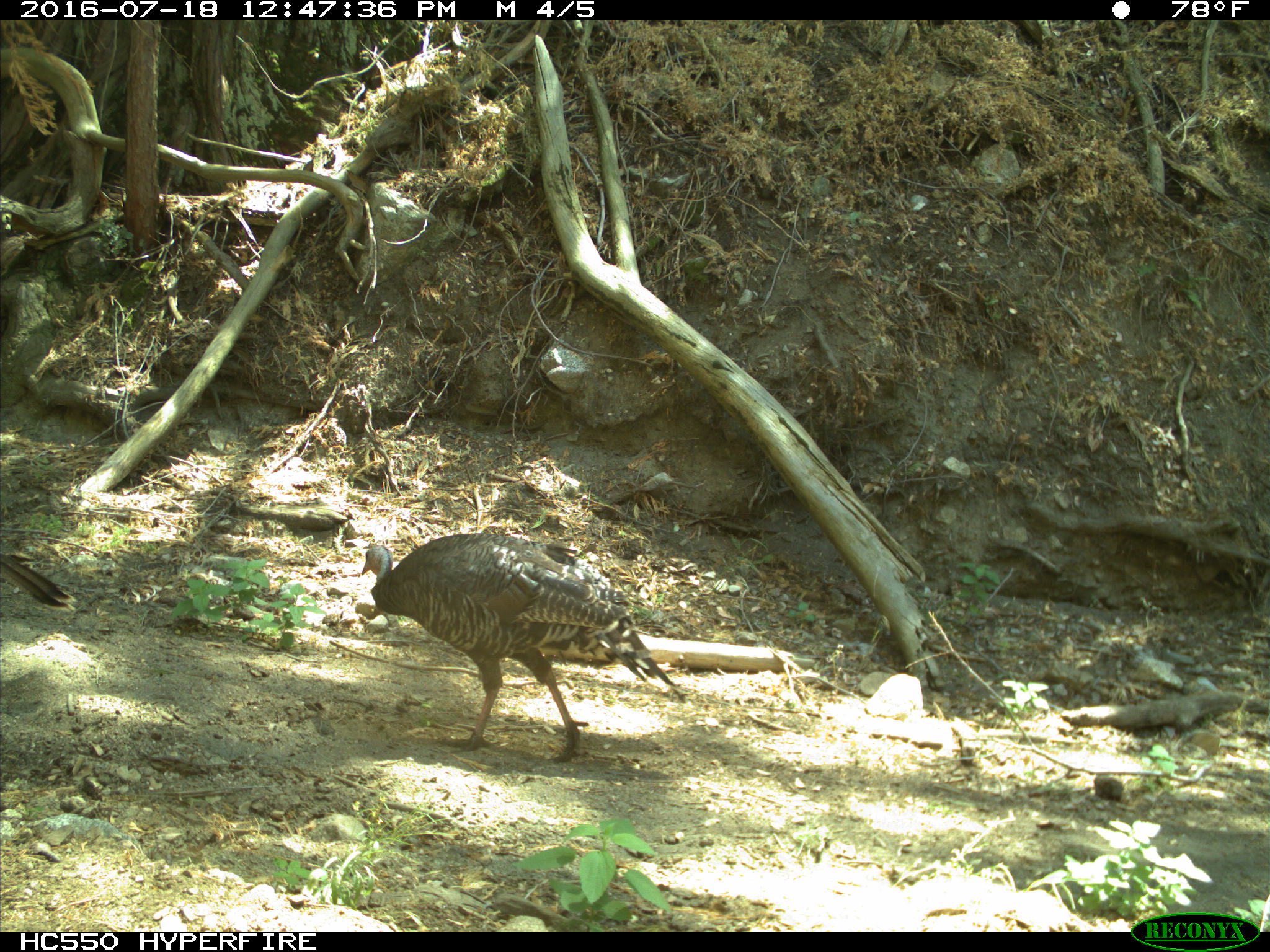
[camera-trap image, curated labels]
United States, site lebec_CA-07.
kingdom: Animalia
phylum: Chordata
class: Aves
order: Galliformes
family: Phasianidae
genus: Meleagris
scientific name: Meleagris gallopavo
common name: wild turkey